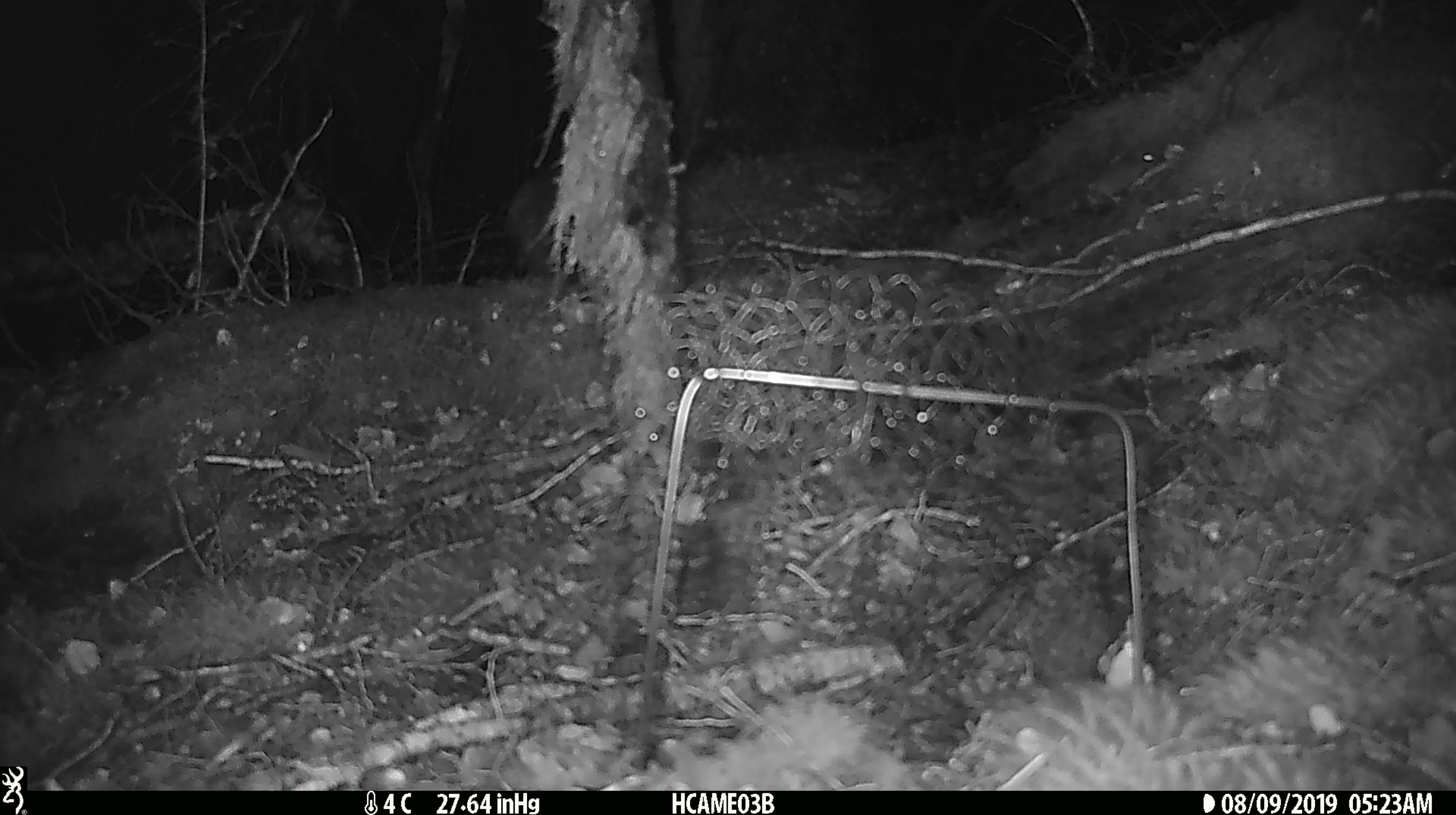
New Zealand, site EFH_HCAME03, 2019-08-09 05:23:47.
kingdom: Animalia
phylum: Chordata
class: Mammalia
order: Rodentia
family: Muridae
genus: Mus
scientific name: Mus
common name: mouse